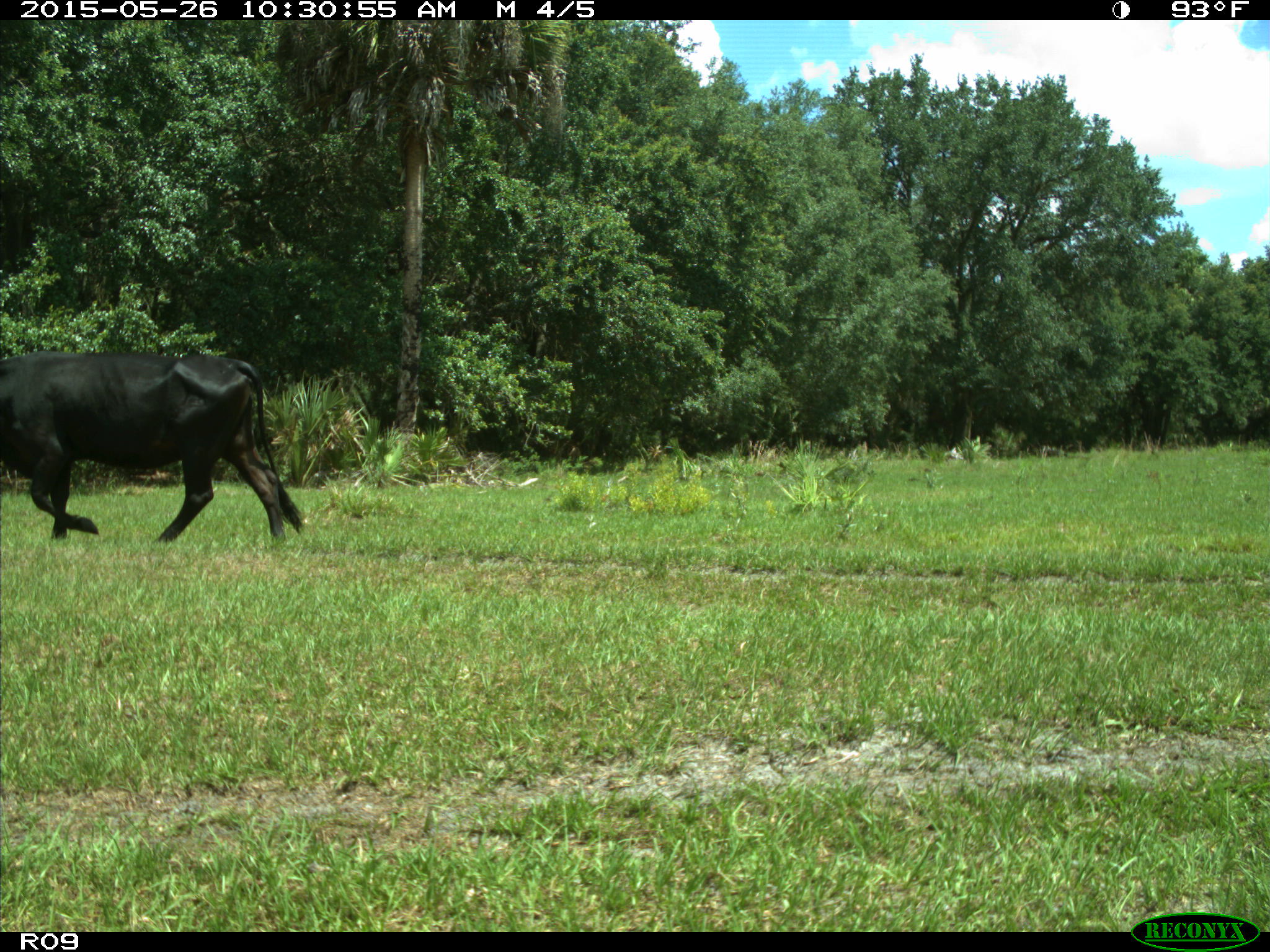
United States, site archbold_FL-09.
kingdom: Animalia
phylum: Chordata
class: Mammalia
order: Artiodactyla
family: Bovidae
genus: Bos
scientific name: Bos taurus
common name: domestic cow